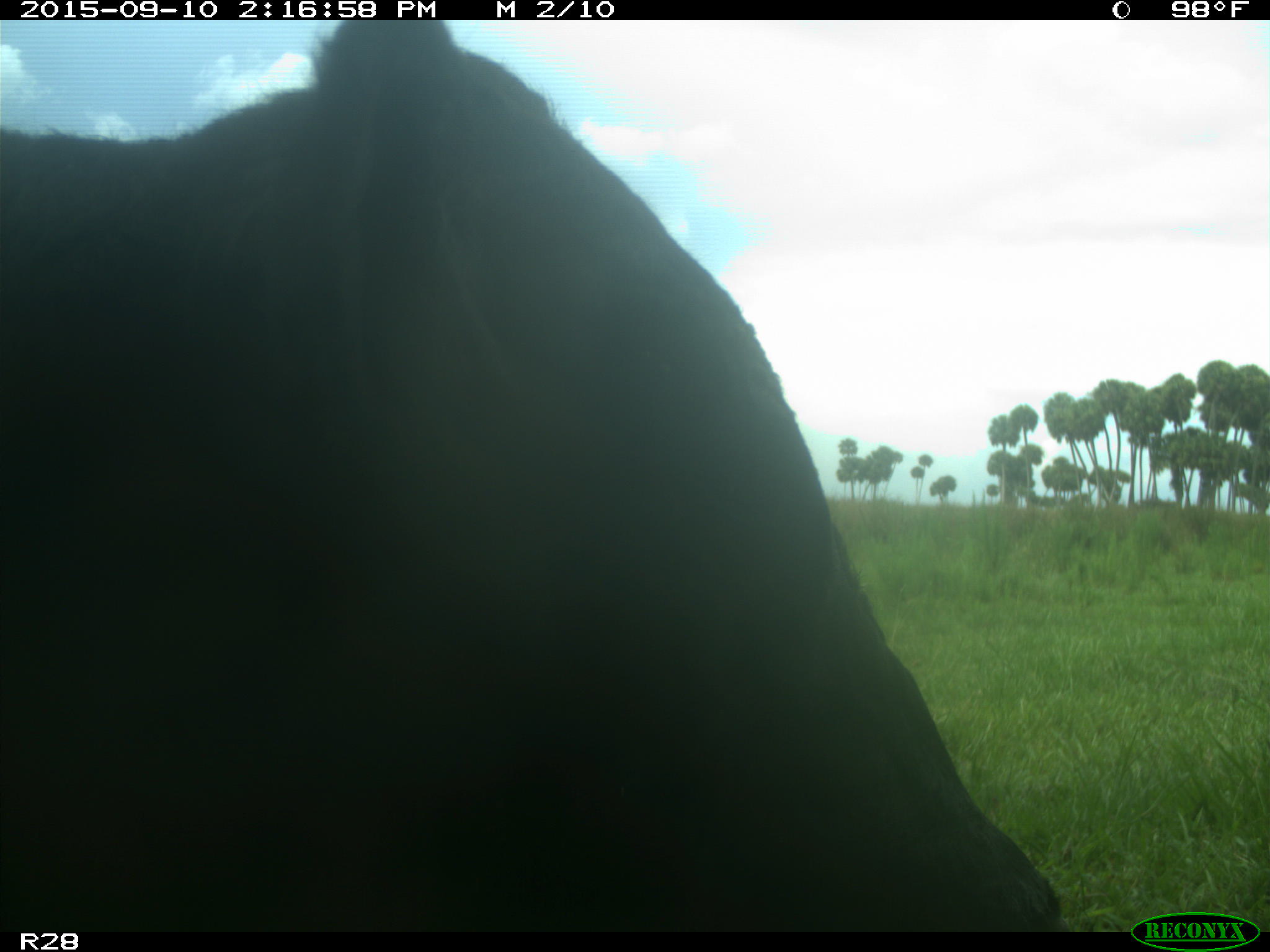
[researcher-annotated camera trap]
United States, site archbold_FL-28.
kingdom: Animalia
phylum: Chordata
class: Mammalia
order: Artiodactyla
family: Bovidae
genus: Bos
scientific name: Bos taurus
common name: domestic cow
Bos taurus (domestic cow).